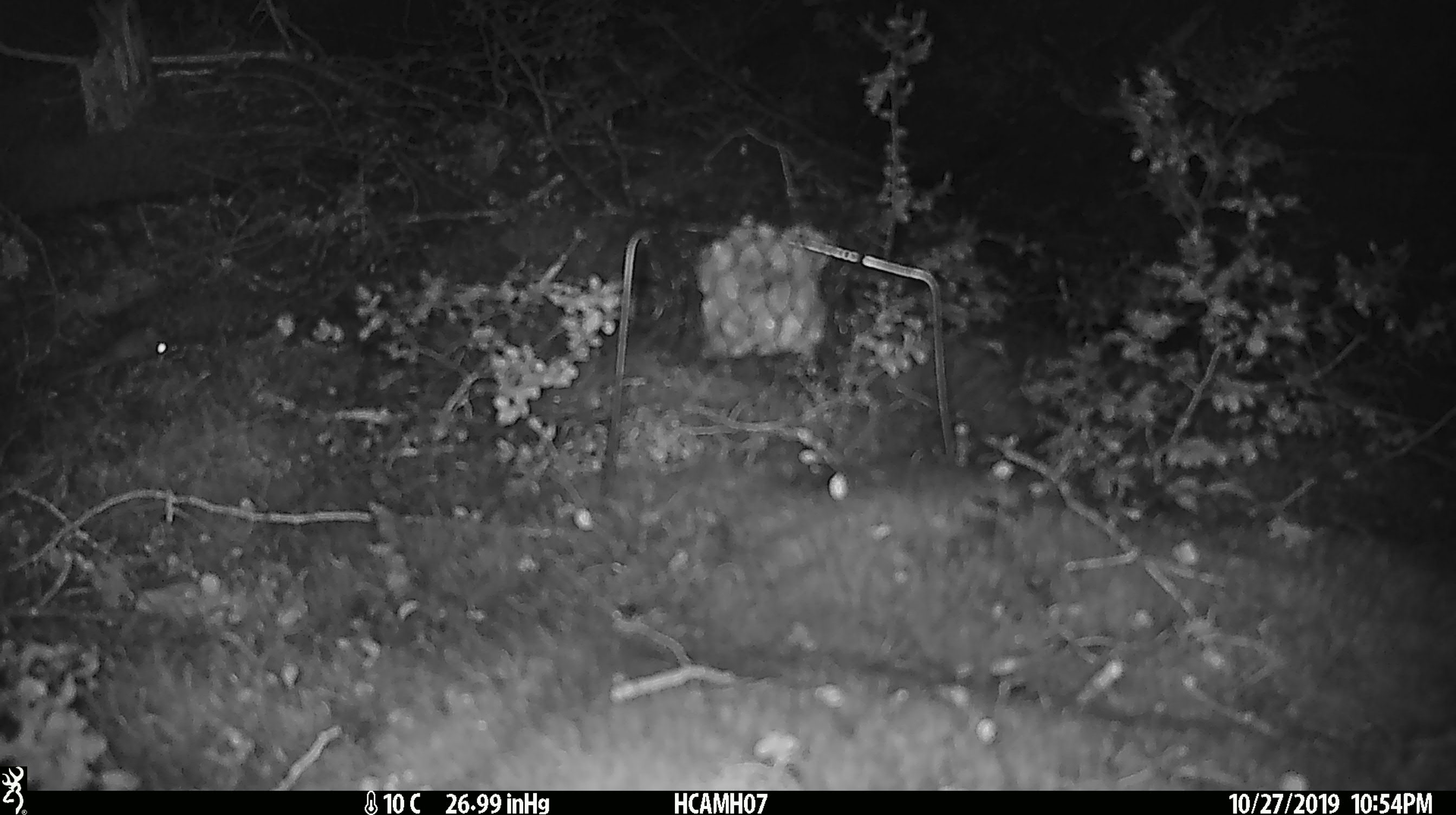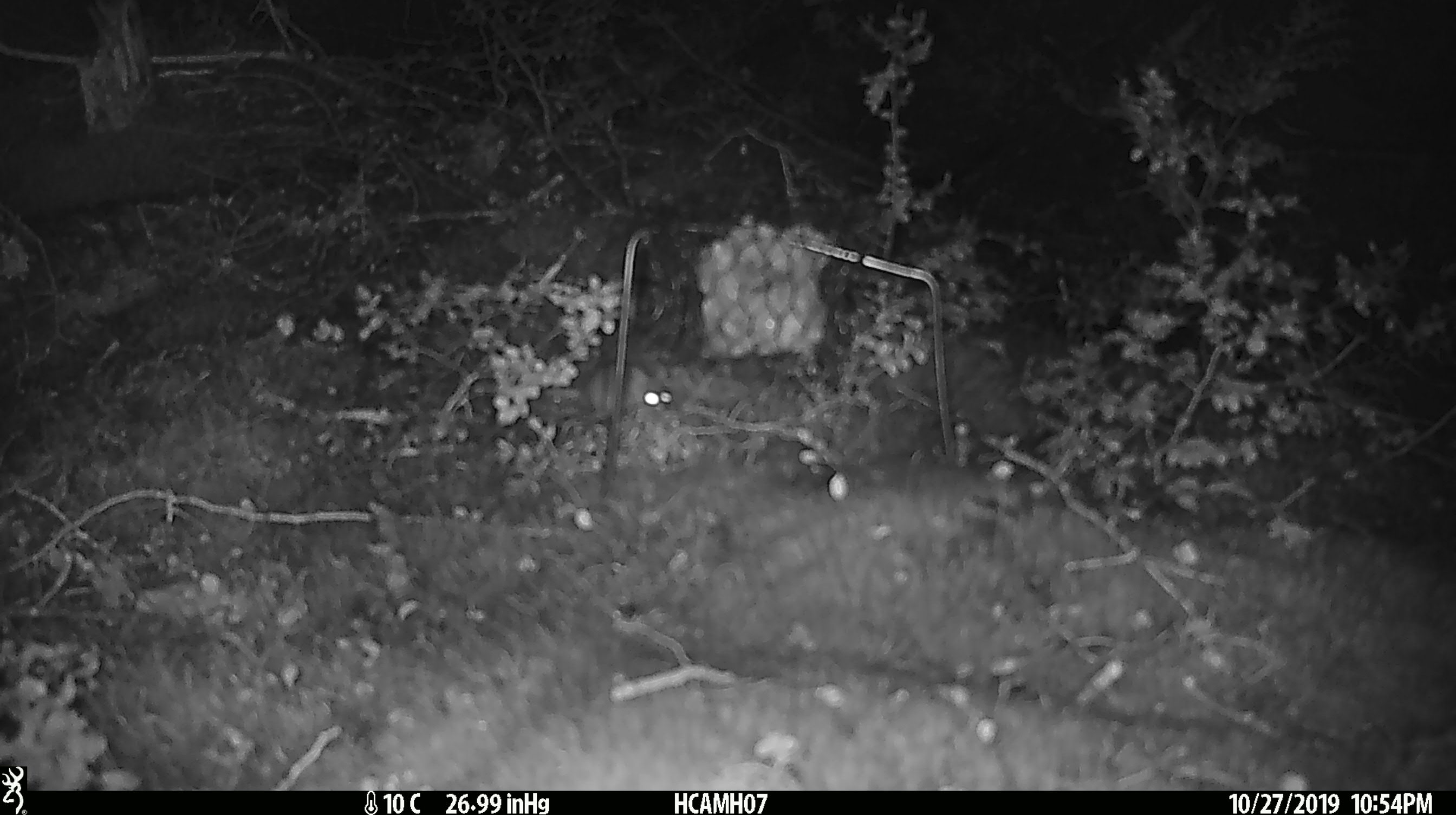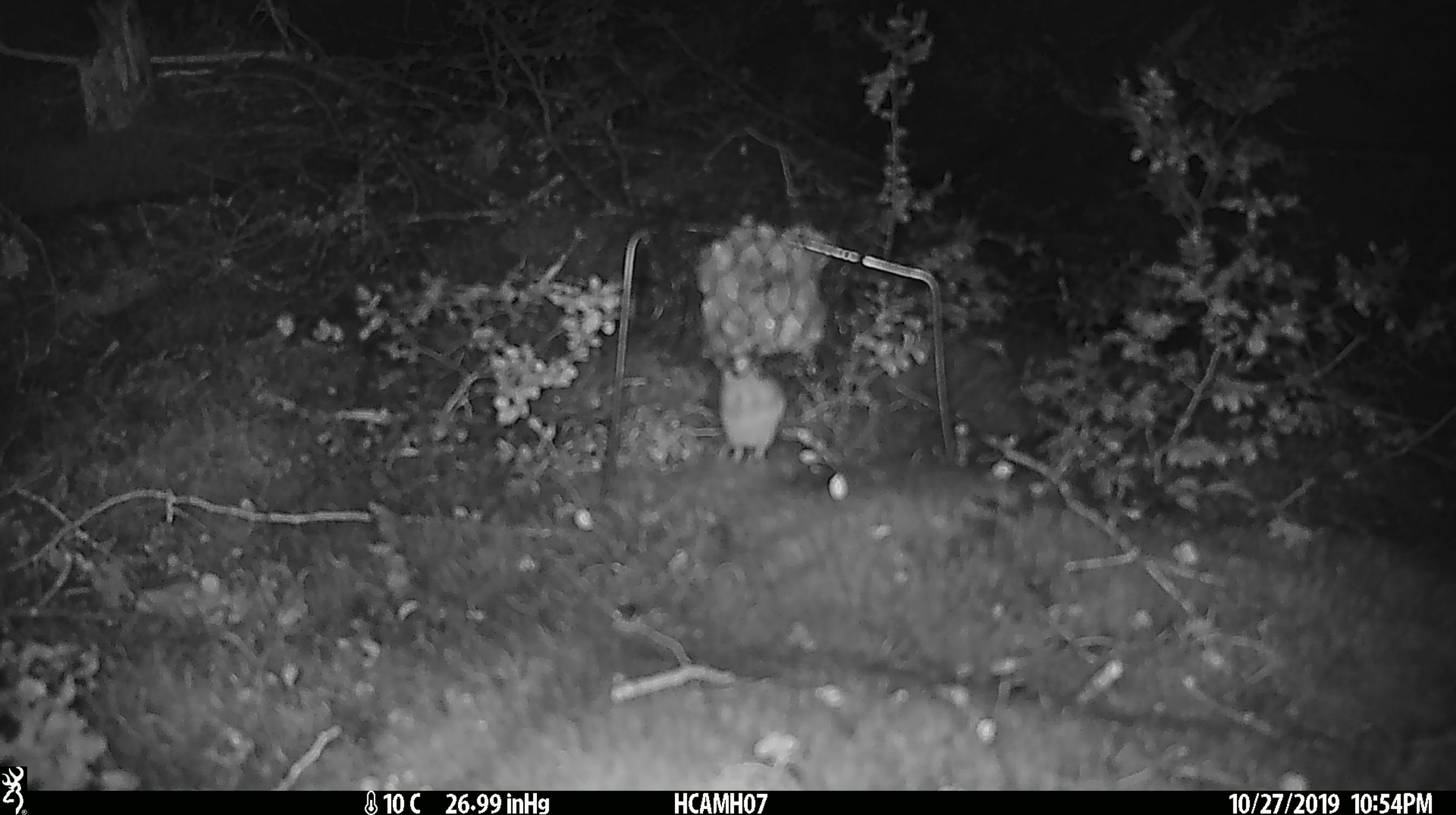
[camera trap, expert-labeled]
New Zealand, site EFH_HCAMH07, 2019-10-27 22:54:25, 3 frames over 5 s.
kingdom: Animalia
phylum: Chordata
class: Mammalia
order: Rodentia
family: Muridae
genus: Mus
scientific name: Mus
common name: mouse